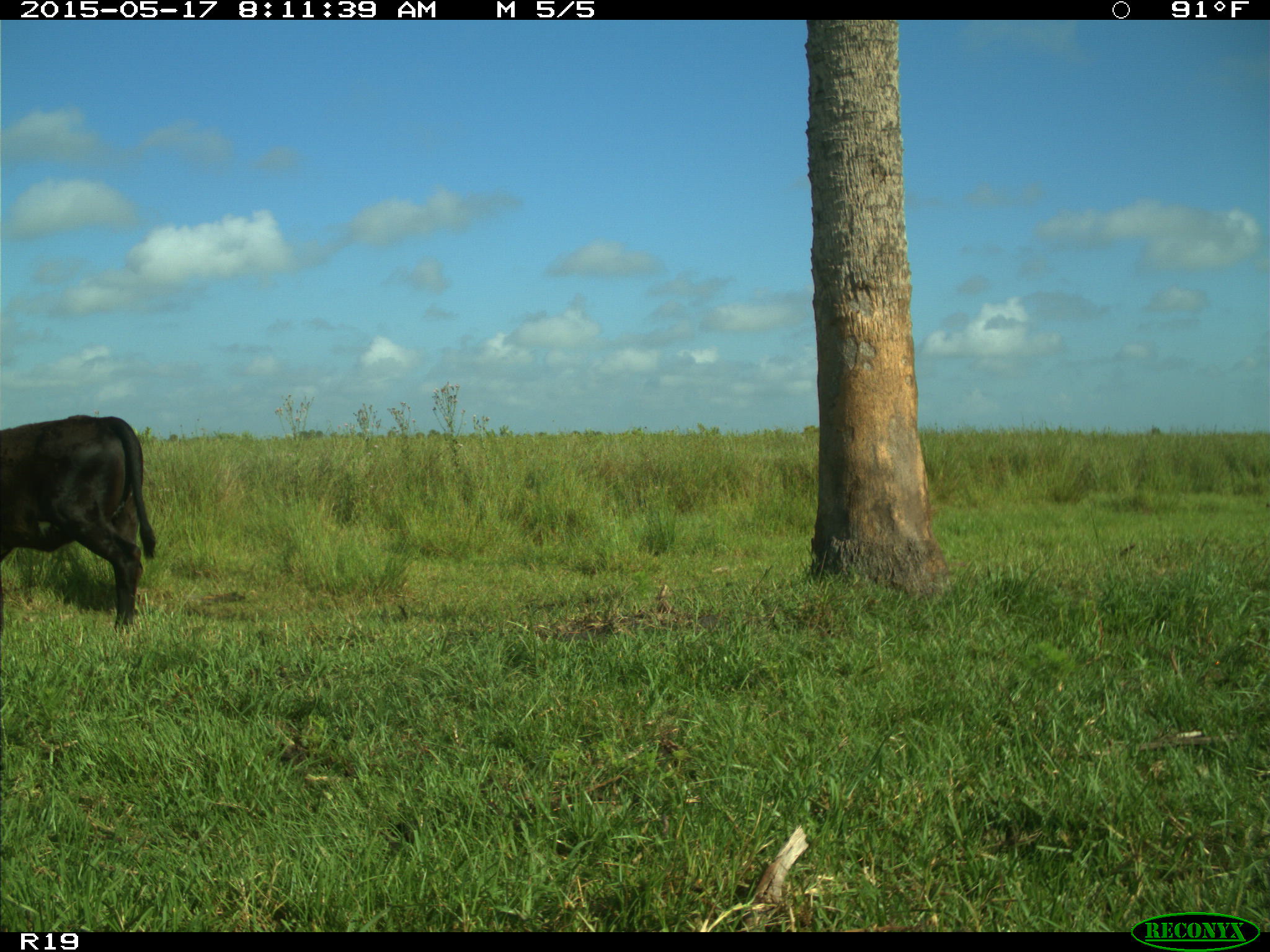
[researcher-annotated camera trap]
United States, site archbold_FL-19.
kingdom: Animalia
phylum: Chordata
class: Mammalia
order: Artiodactyla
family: Bovidae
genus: Bos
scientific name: Bos taurus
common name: domestic cow